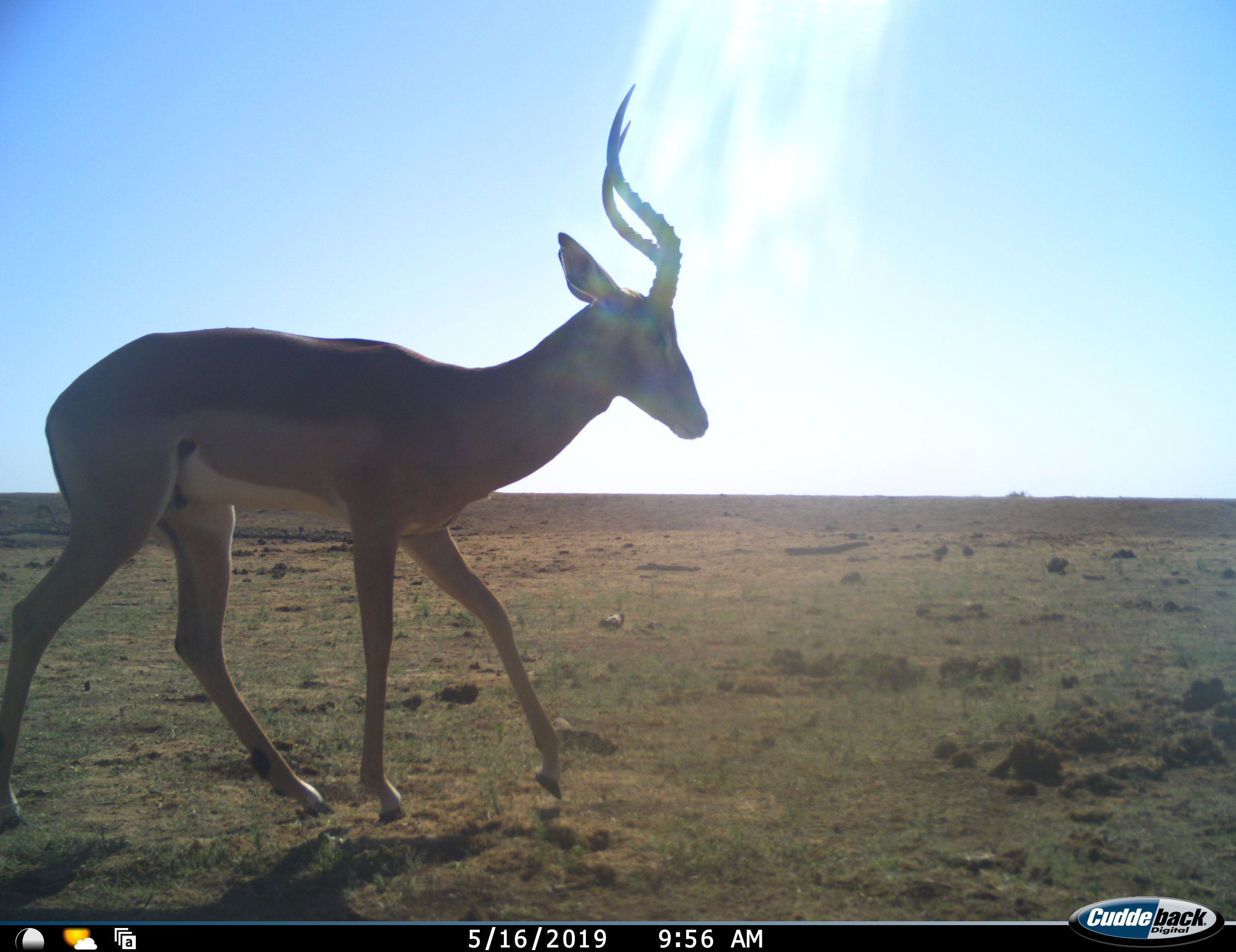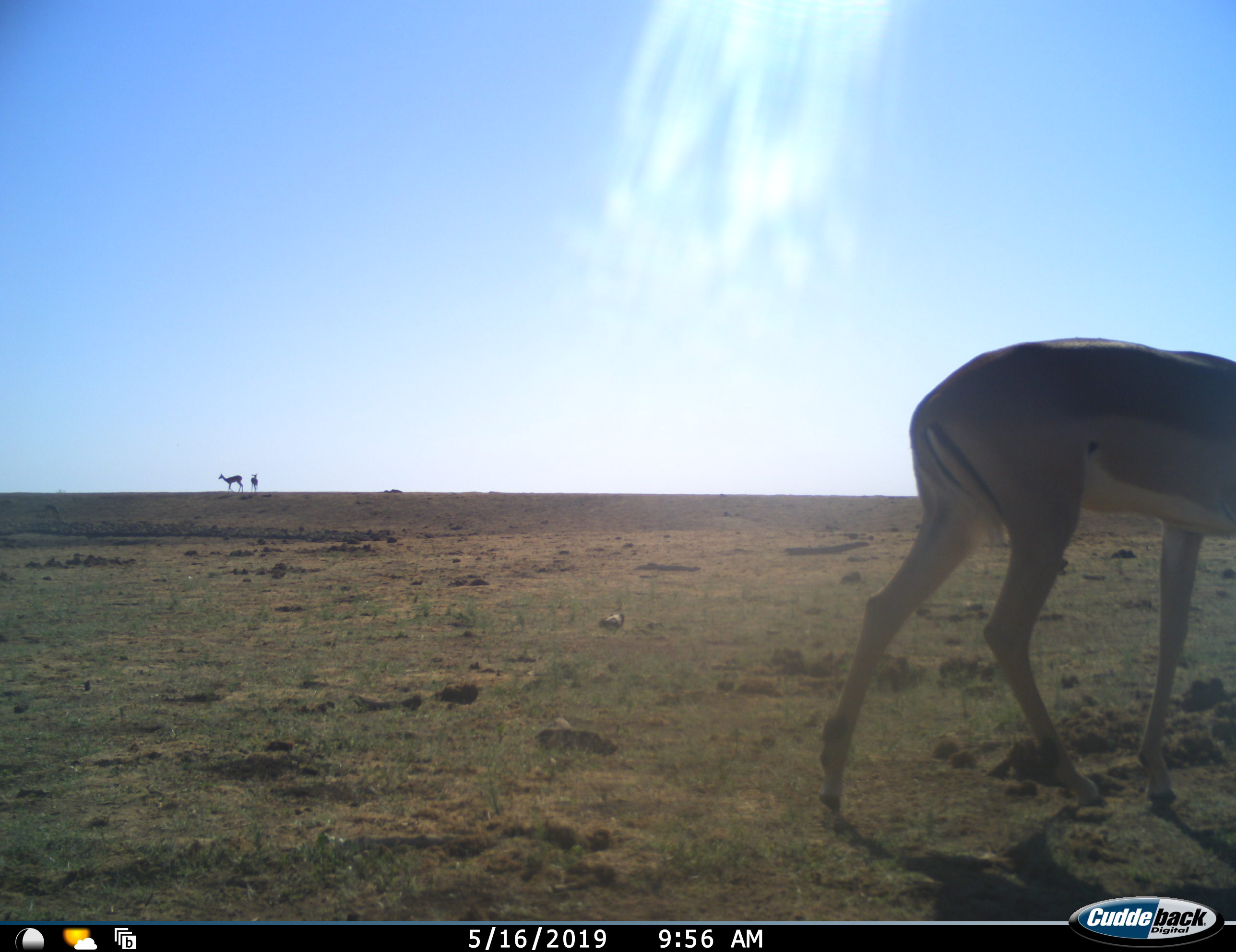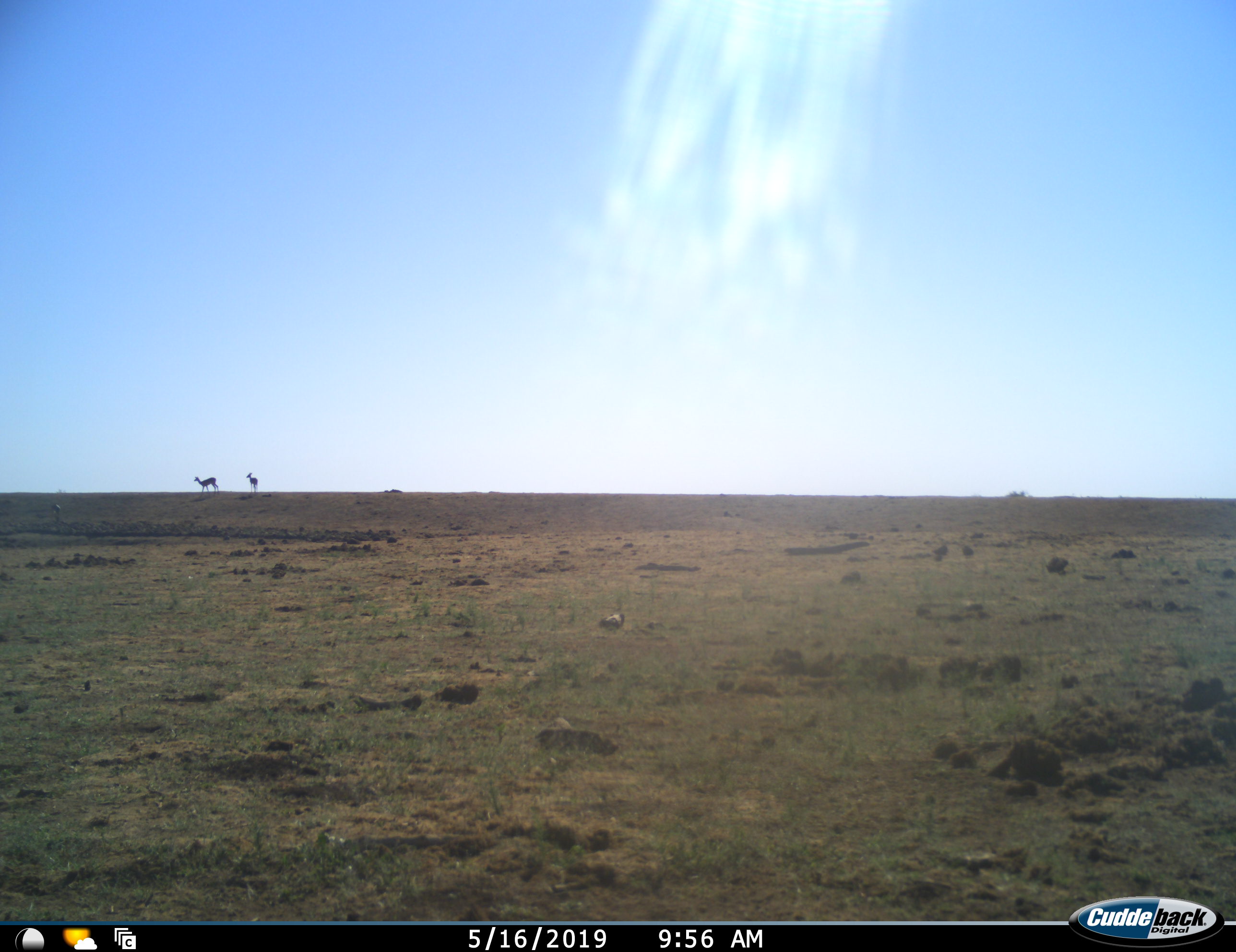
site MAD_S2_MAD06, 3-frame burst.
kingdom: Animalia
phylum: Chordata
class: Mammalia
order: Artiodactyla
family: Bovidae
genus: Aepyceros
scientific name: Aepyceros melampus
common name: impala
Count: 3.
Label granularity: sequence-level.